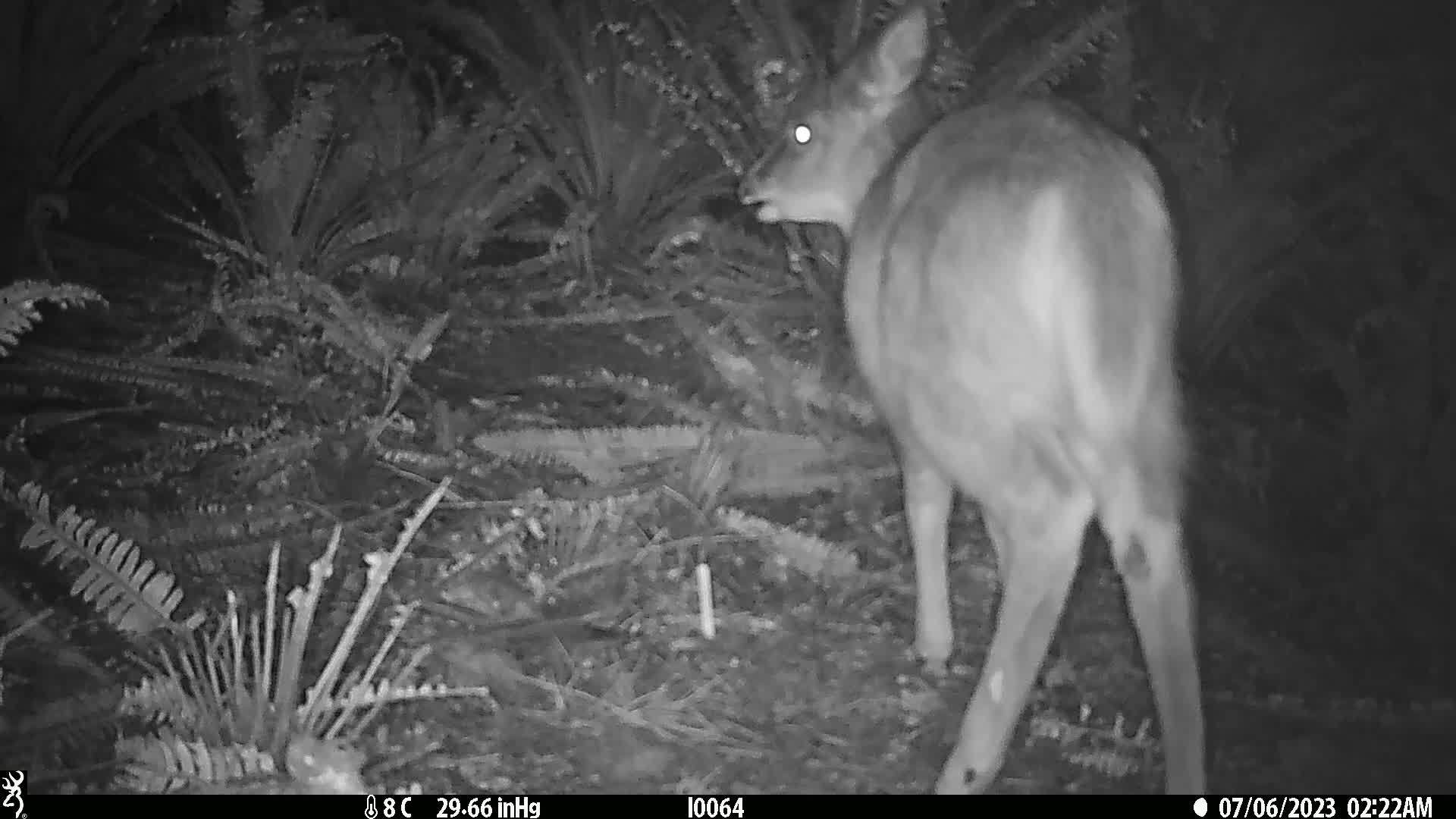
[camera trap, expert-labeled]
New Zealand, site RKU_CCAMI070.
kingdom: Animalia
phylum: Chordata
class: Mammalia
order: Artiodactyla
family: Cervidae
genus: Odocoileus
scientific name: Odocoileus virginianus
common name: white-tailed deer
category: white tailed deer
White tailed deer (white-tailed deer) (Odocoileus virginianus).